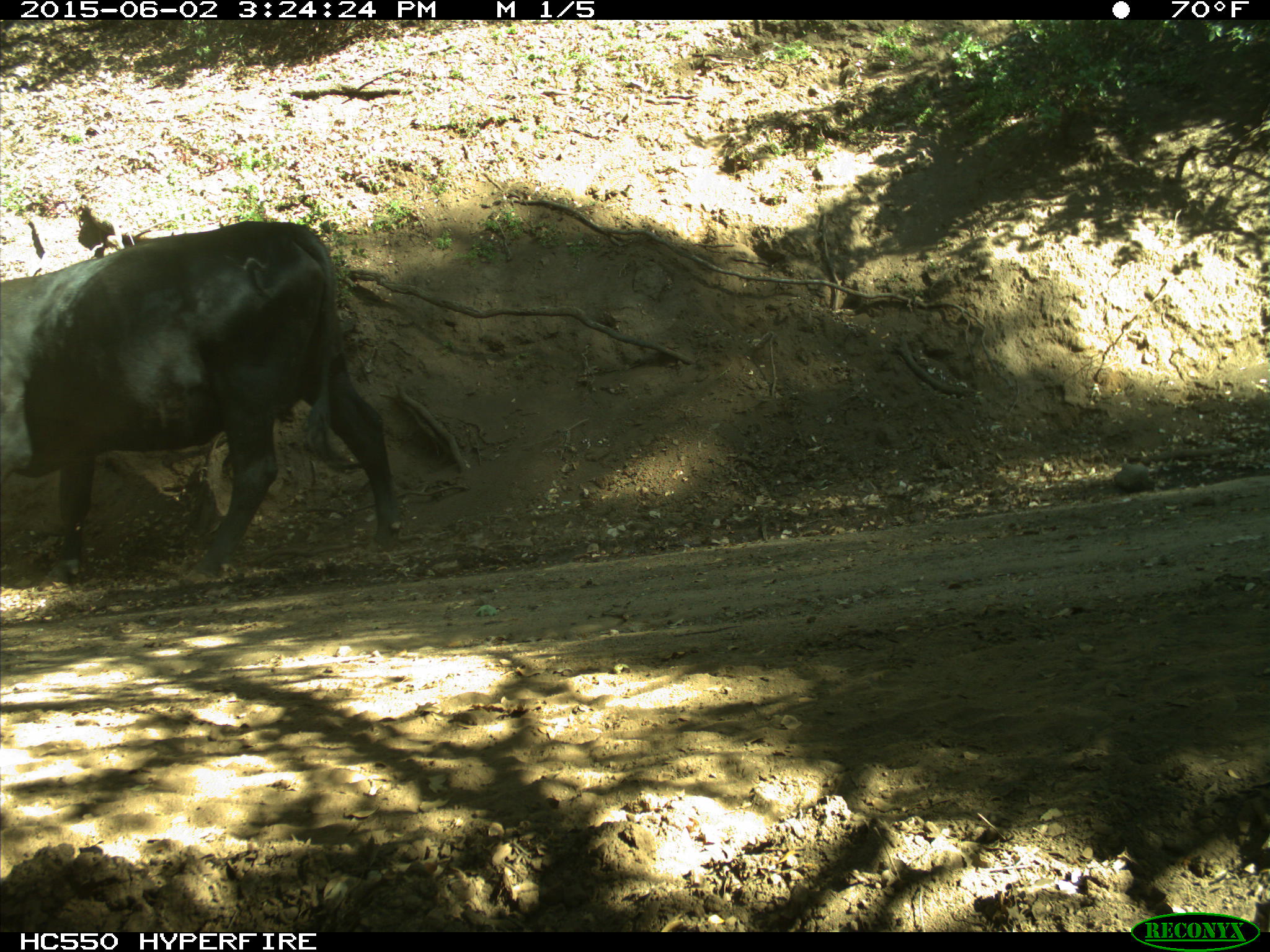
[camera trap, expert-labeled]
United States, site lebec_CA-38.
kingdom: Animalia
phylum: Chordata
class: Mammalia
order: Artiodactyla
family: Bovidae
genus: Bos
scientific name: Bos taurus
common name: domestic cow